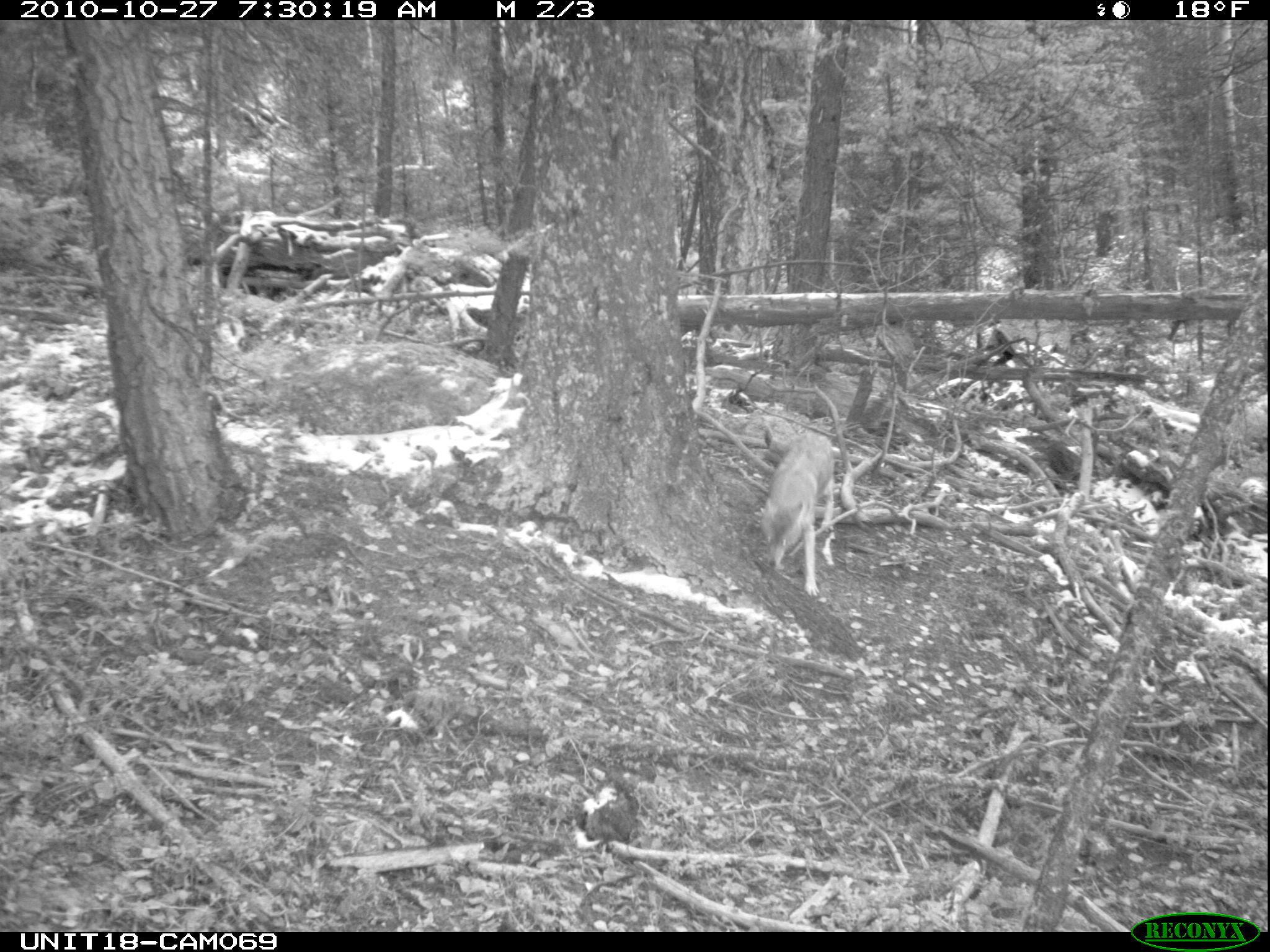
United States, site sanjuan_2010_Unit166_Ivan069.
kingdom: Animalia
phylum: Chordata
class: Mammalia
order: Carnivora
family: Canidae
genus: Canis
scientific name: Canis latrans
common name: coyote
Canis latrans (coyote).